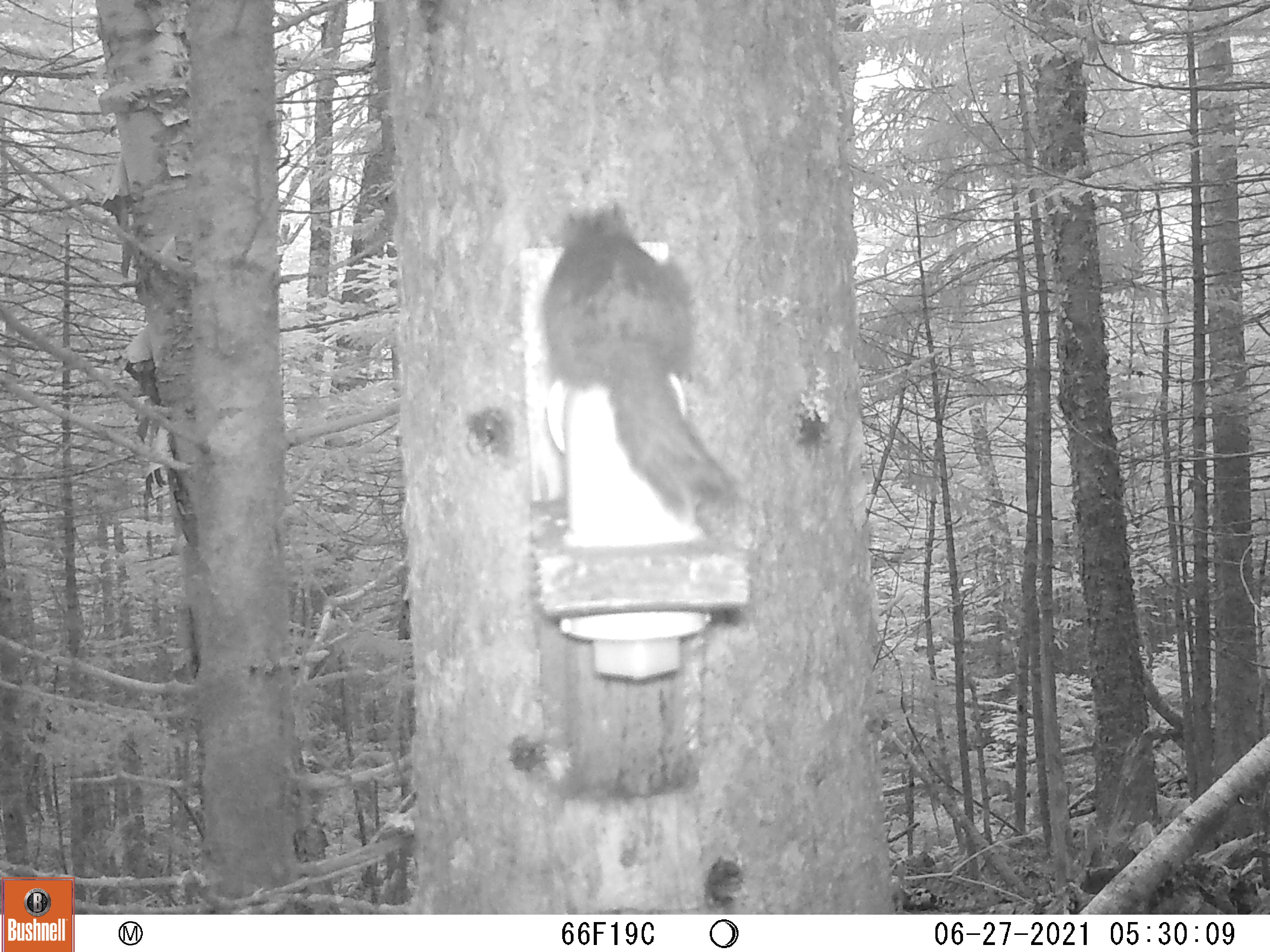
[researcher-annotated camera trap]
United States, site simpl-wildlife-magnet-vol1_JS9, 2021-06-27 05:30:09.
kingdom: Animalia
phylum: Chordata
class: Mammalia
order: Rodentia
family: Sciuridae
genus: Tamiasciurus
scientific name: Tamiasciurus hudsonicus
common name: red squirrel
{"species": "red squirrel (Tamiasciurus hudsonicus)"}